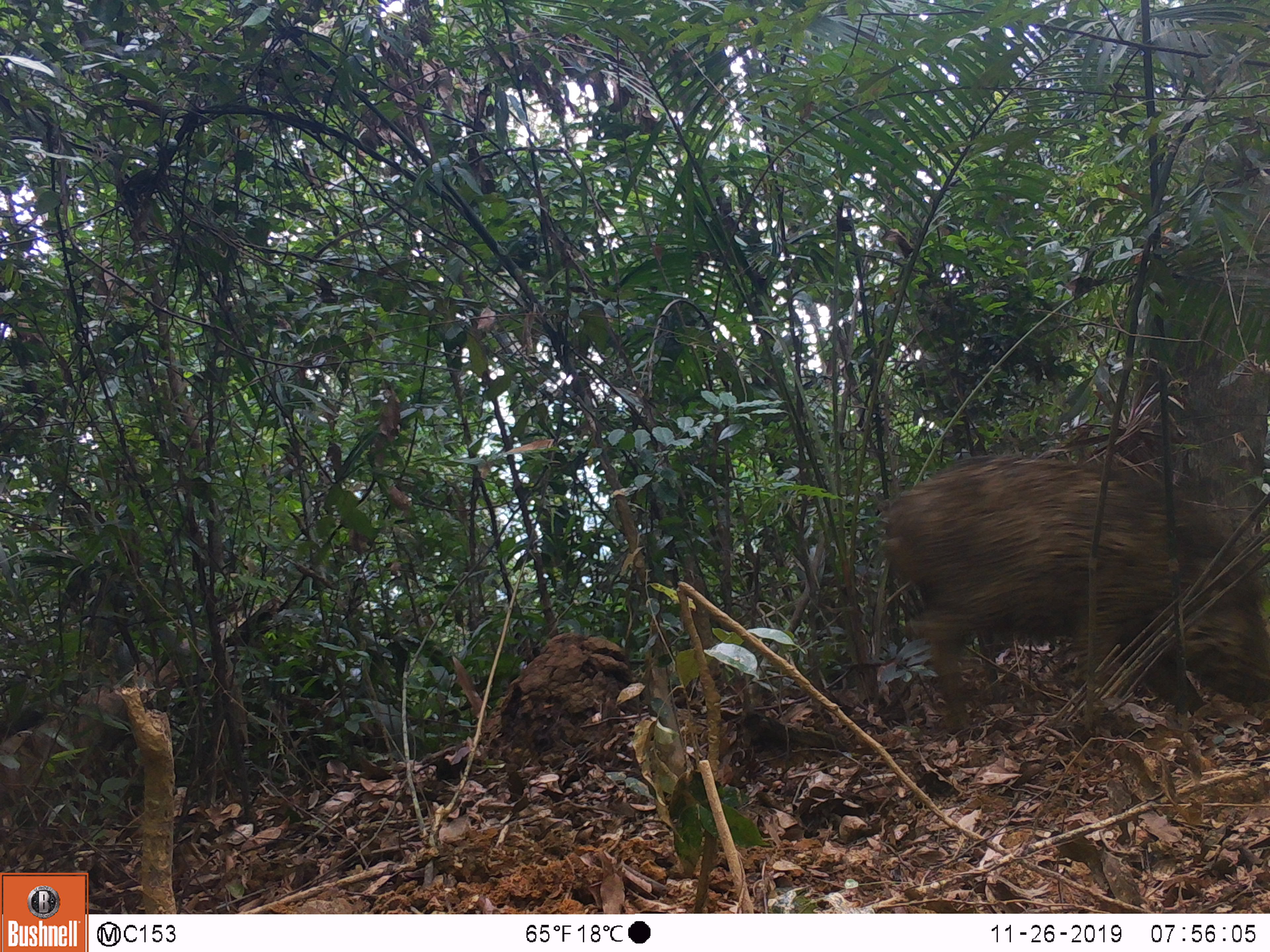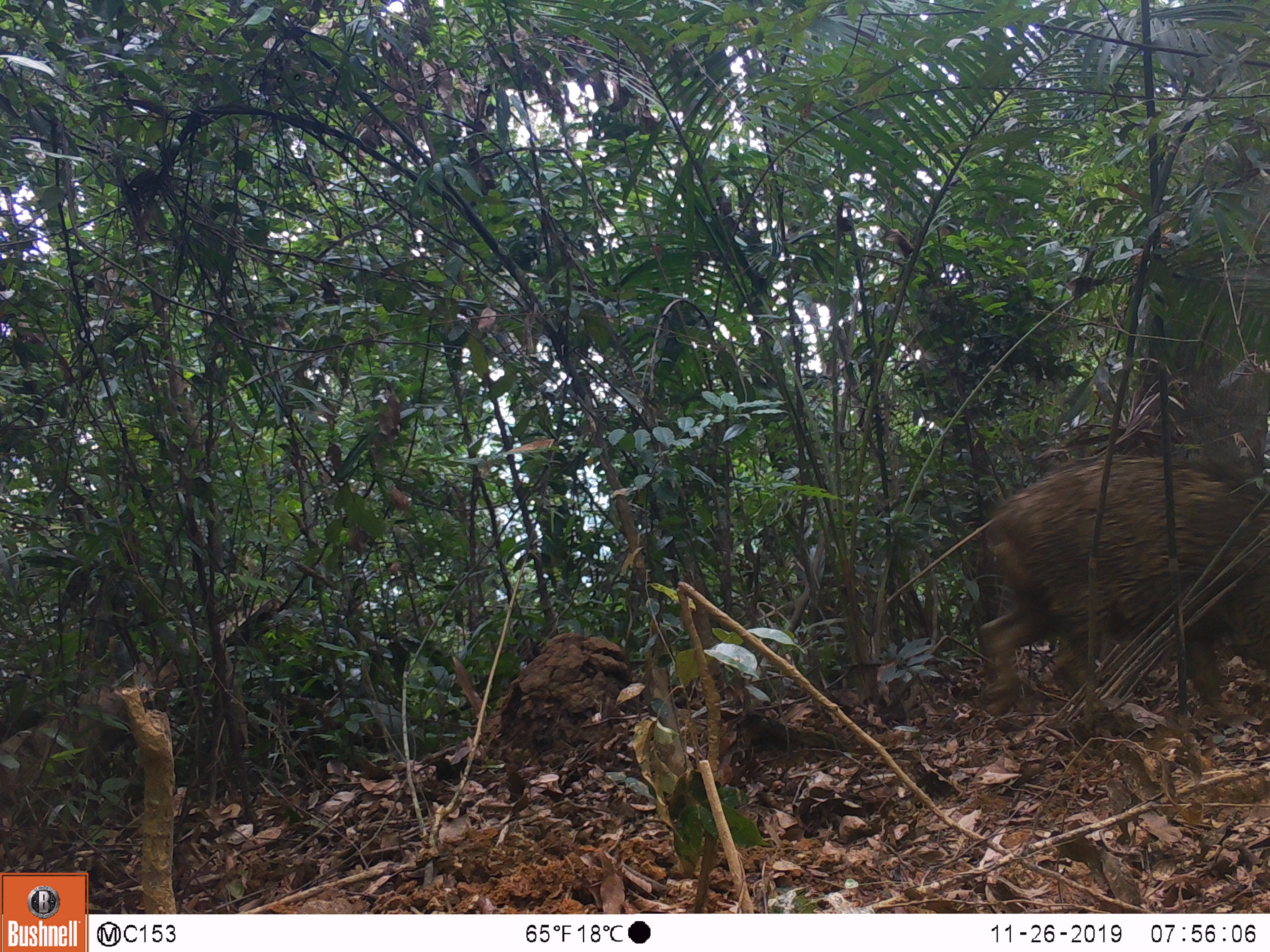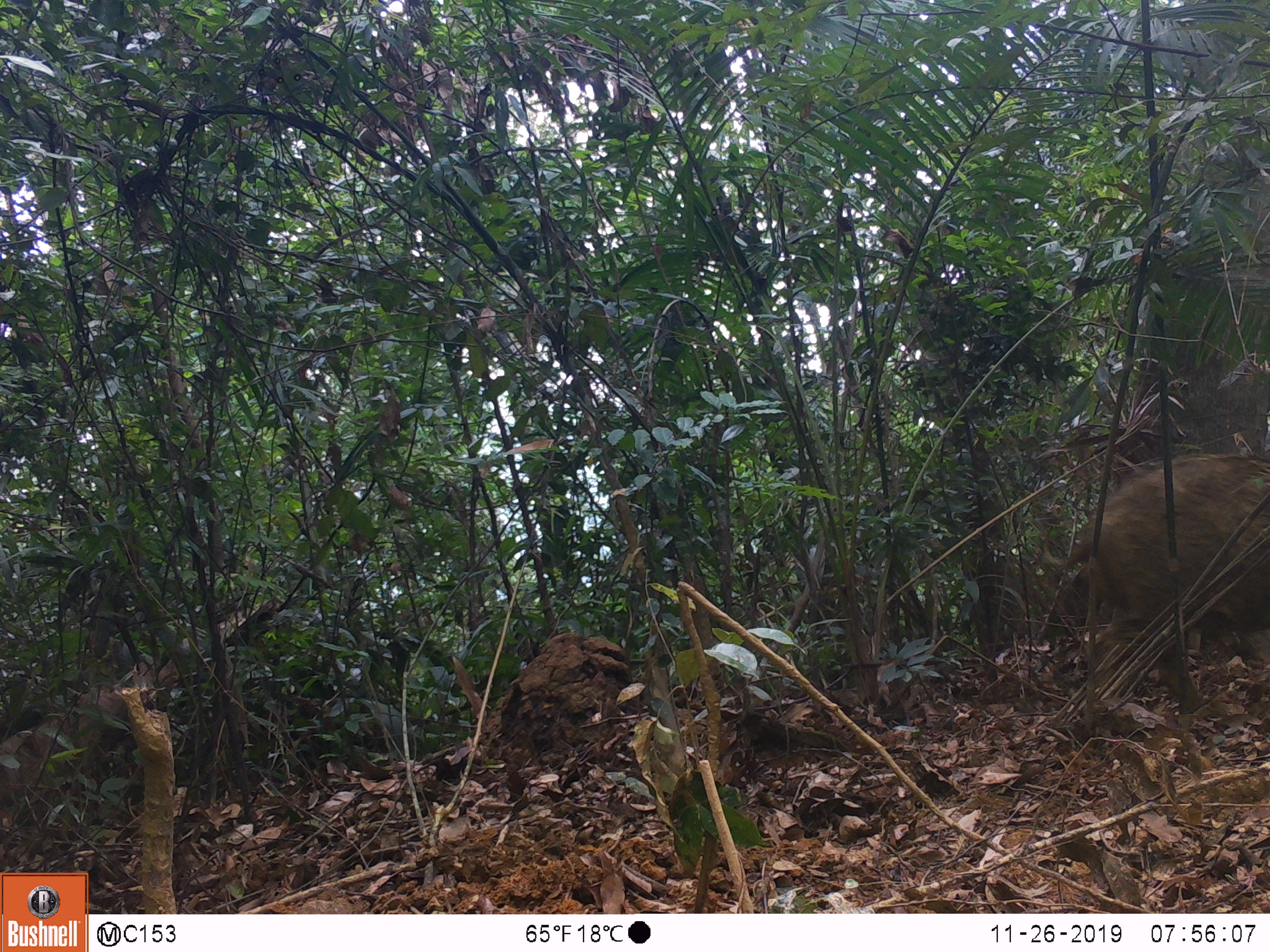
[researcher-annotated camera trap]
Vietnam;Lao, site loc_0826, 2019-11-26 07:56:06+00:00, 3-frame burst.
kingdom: Animalia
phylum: Chordata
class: Mammalia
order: Artiodactyla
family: Suidae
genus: Sus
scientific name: Sus scrofa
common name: eurasian wild pig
Eurasian wild pig (Sus scrofa). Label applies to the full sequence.